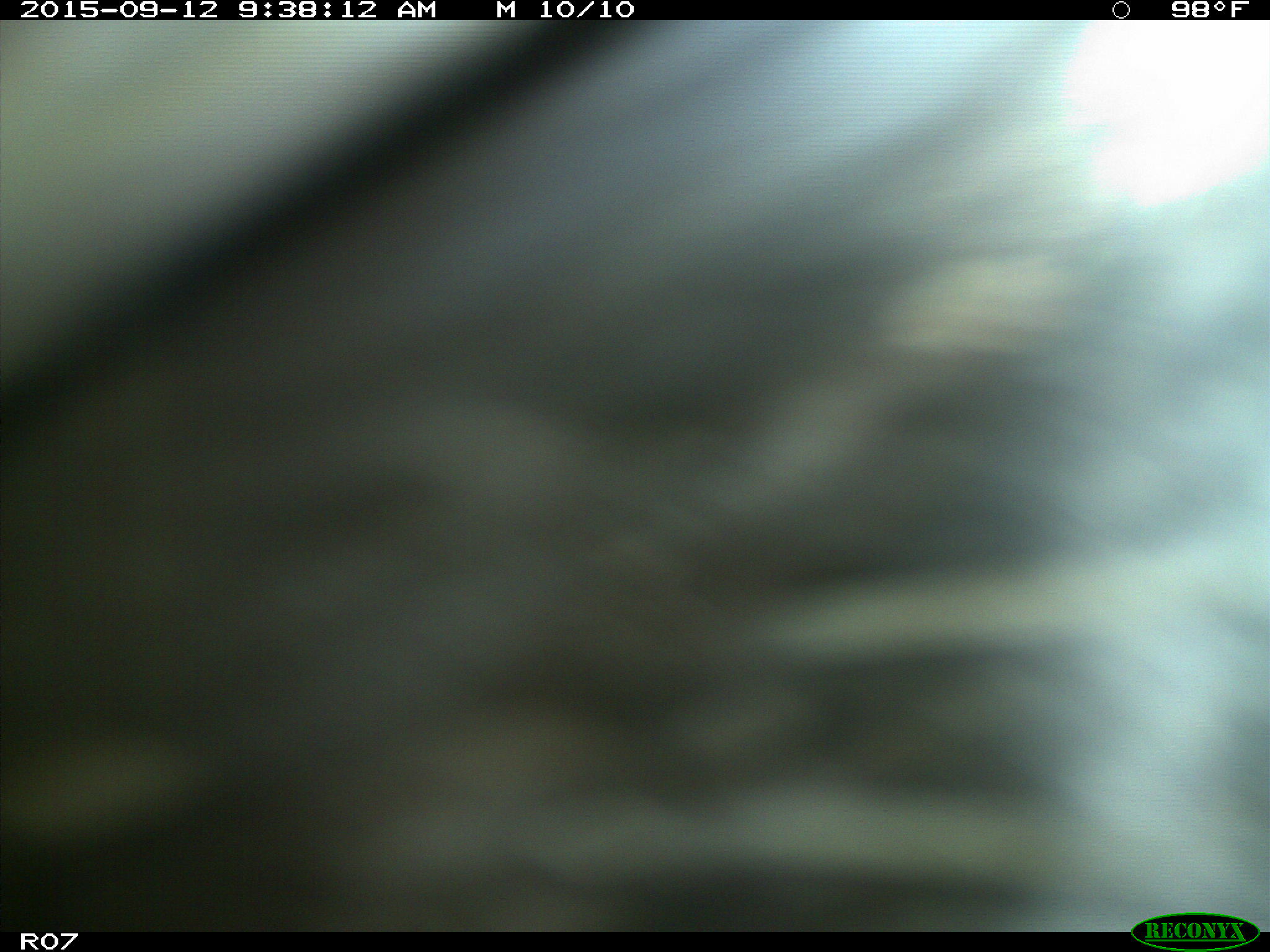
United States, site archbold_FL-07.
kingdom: Animalia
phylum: Chordata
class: Mammalia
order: Artiodactyla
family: Bovidae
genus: Bos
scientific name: Bos taurus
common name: domestic cow